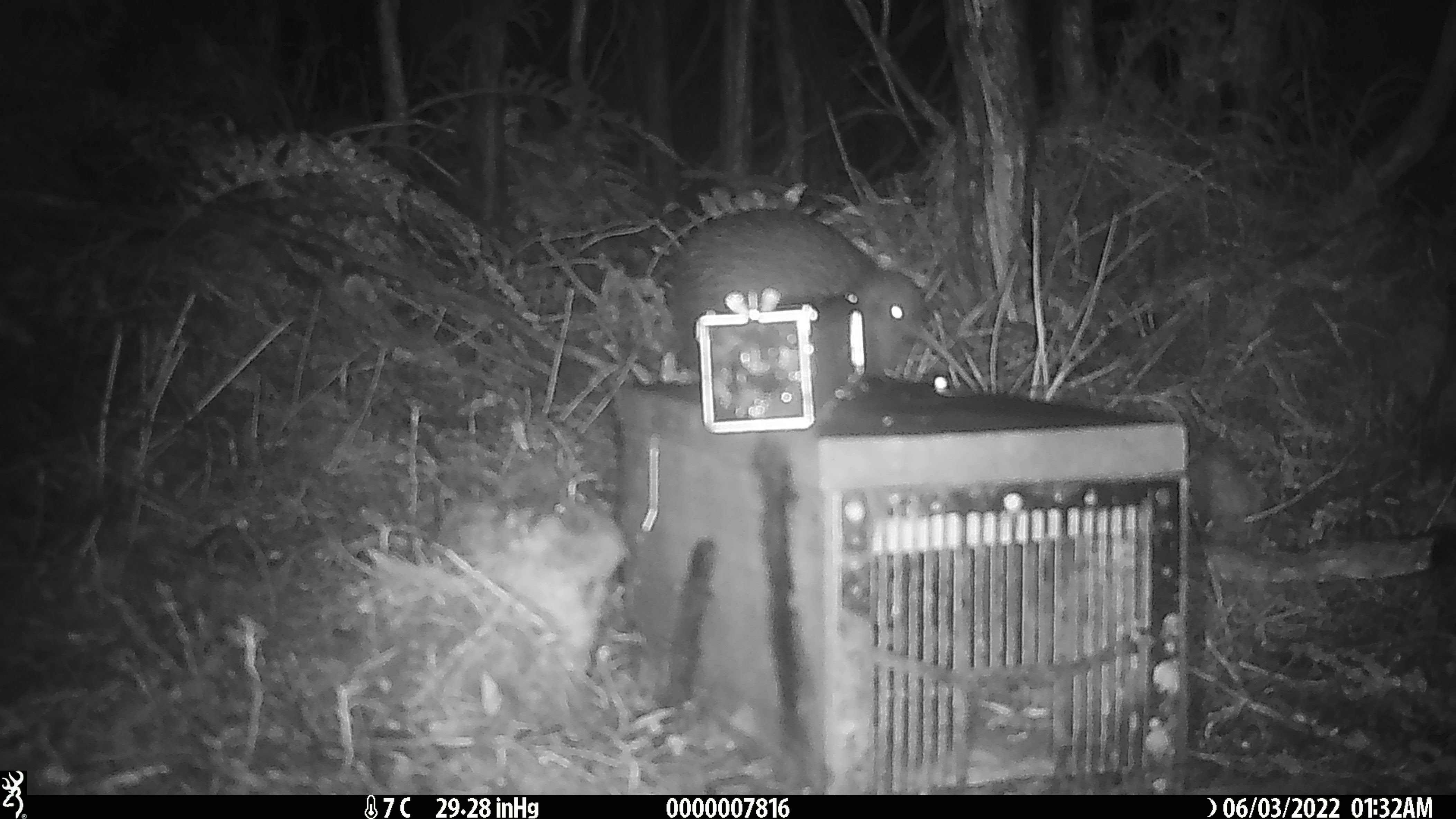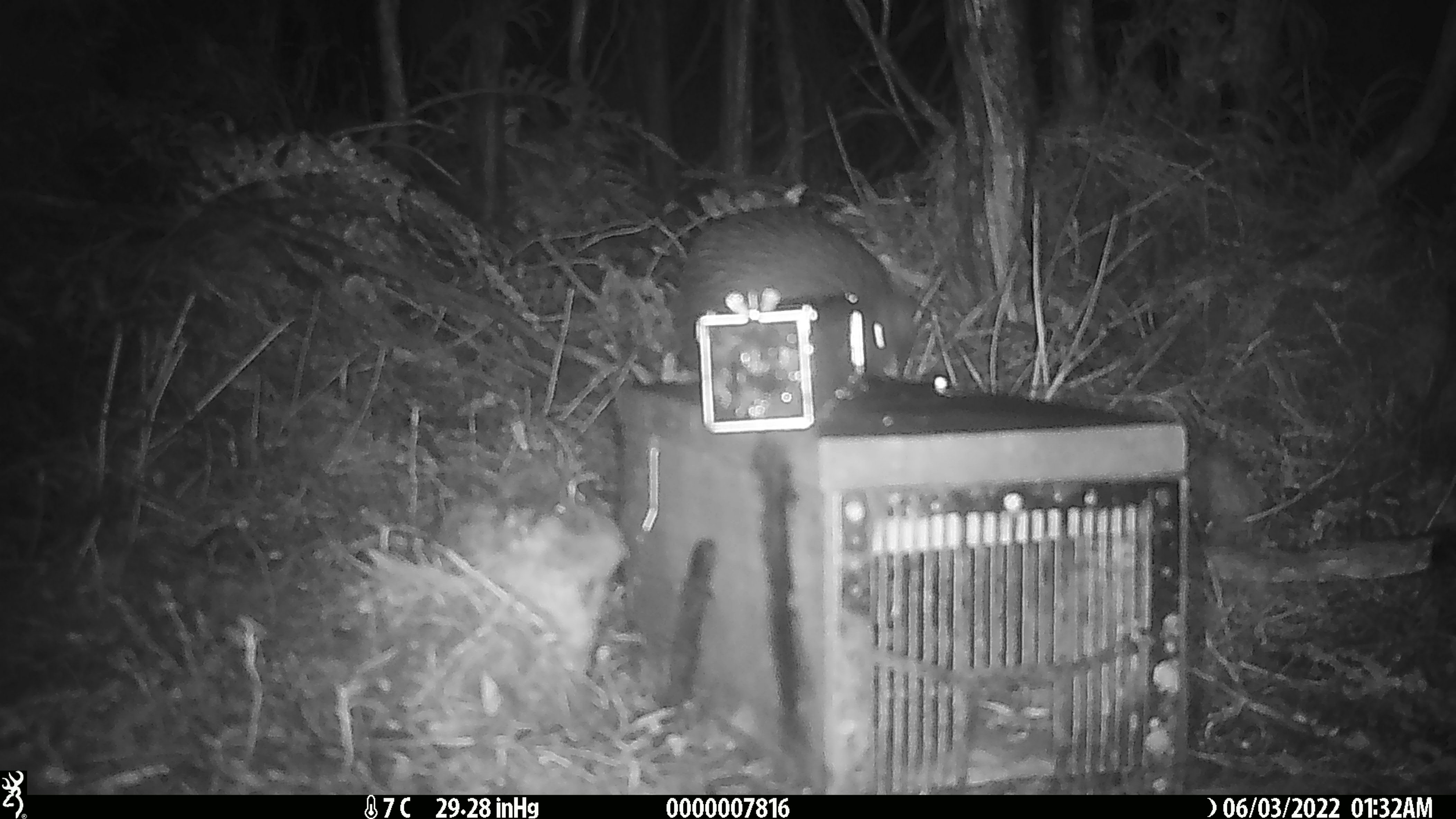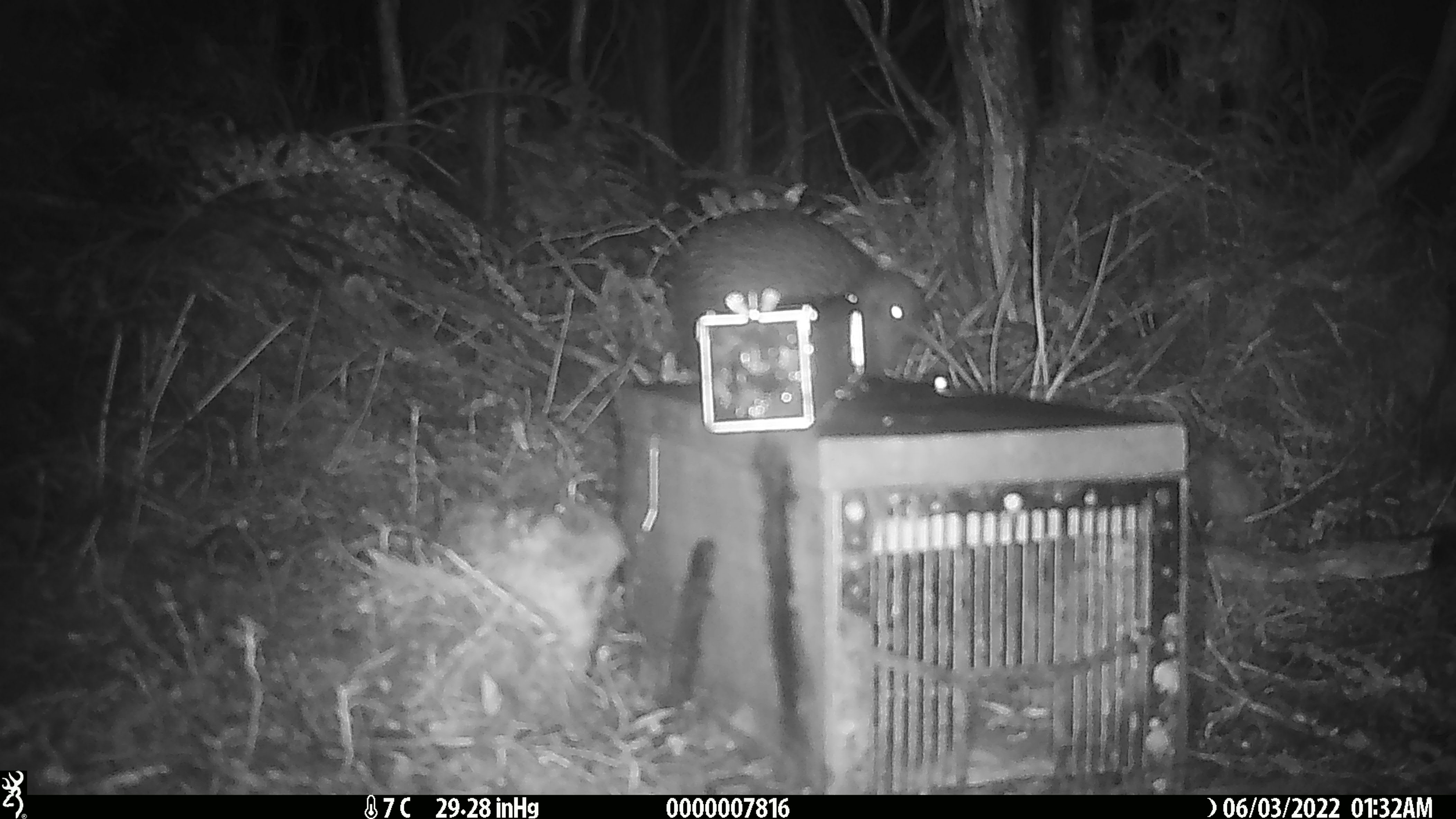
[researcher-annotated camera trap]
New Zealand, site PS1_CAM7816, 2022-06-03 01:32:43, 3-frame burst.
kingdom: Animalia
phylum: Chordata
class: Aves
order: Apterygiformes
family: Apterygidae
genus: Apteryx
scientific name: Apteryx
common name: kiwi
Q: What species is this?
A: Kiwi (Apteryx).